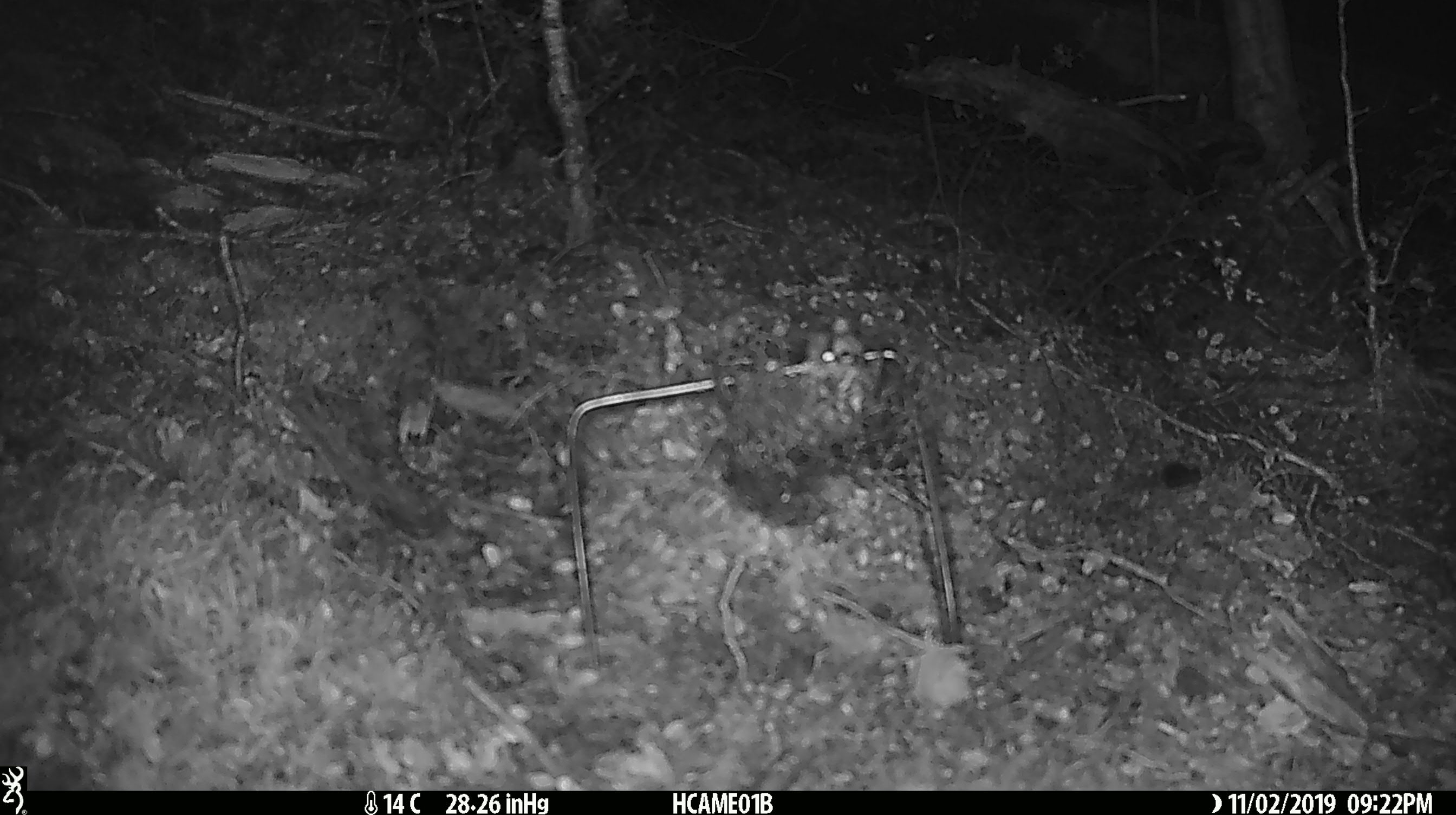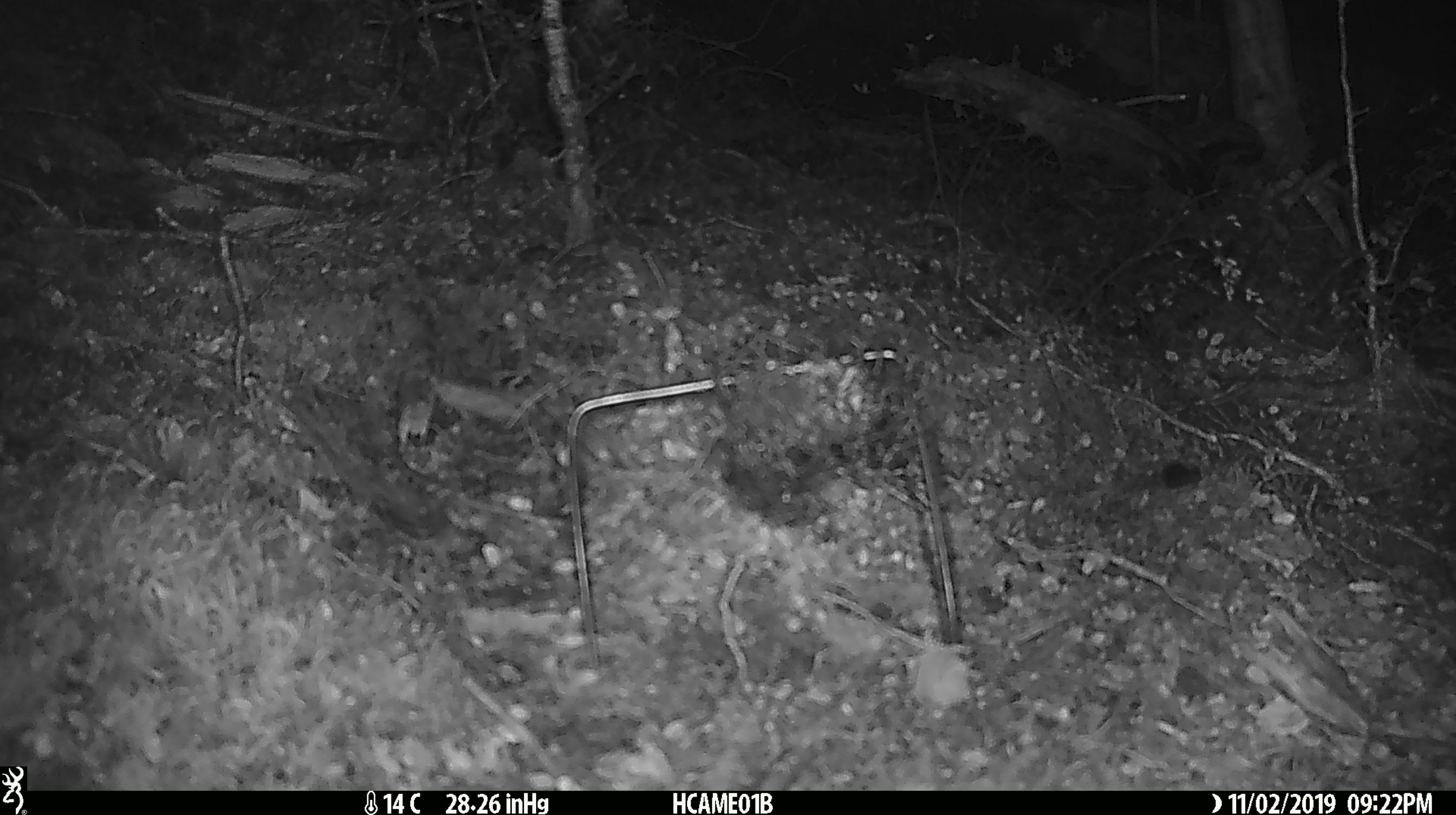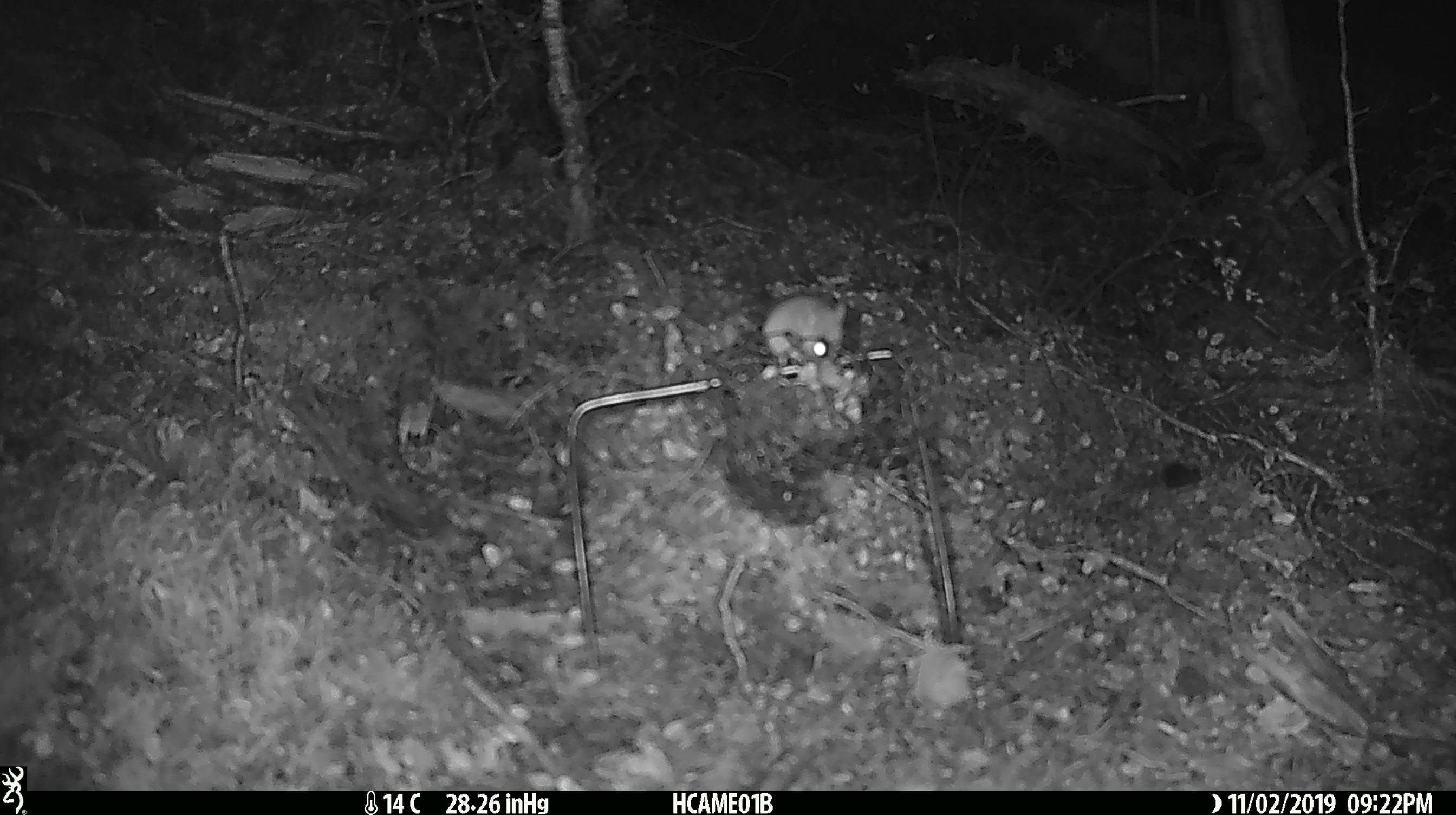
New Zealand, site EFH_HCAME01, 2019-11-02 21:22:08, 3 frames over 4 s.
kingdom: Animalia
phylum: Chordata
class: Mammalia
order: Rodentia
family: Muridae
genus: Mus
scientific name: Mus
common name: mouse